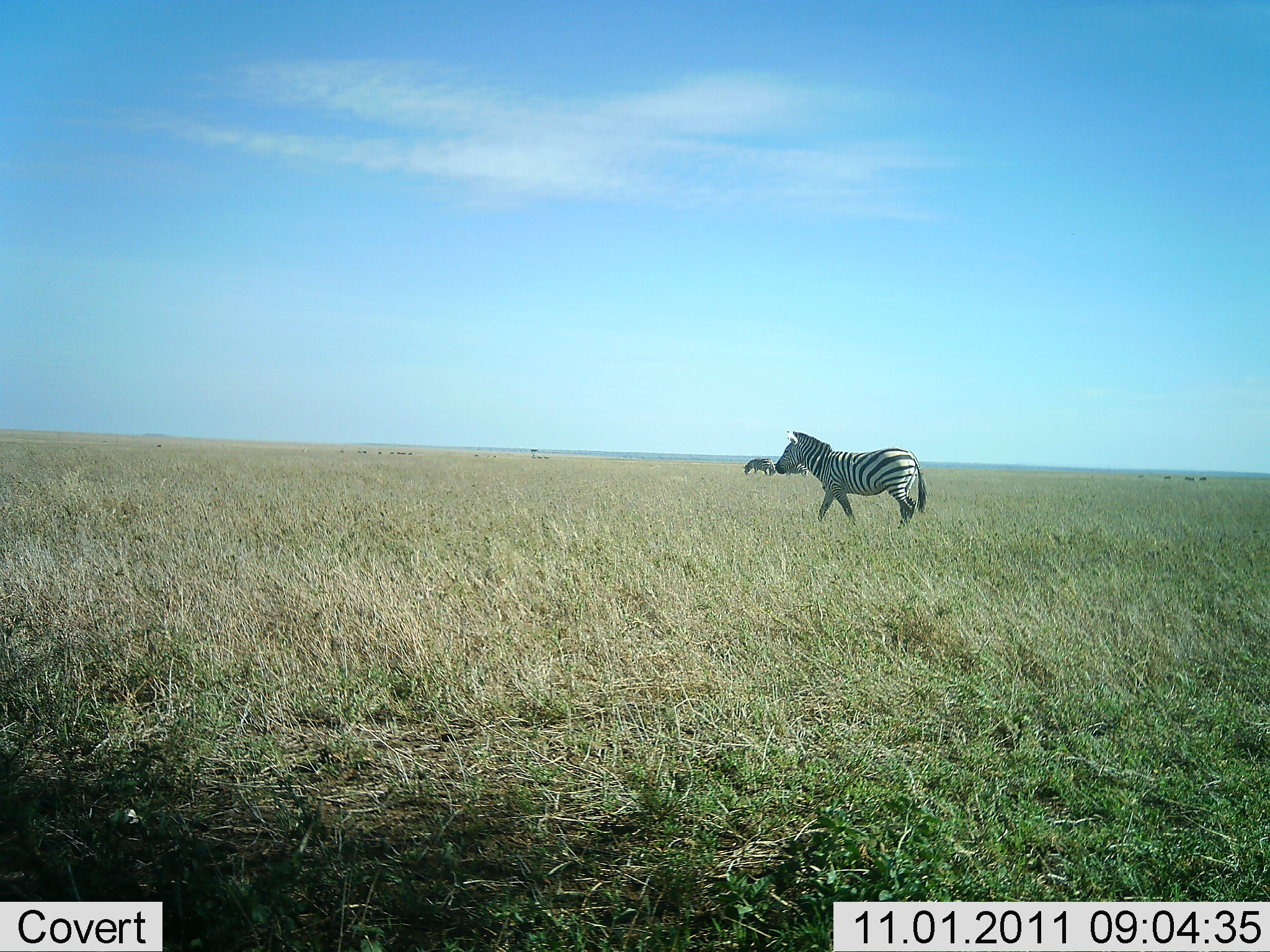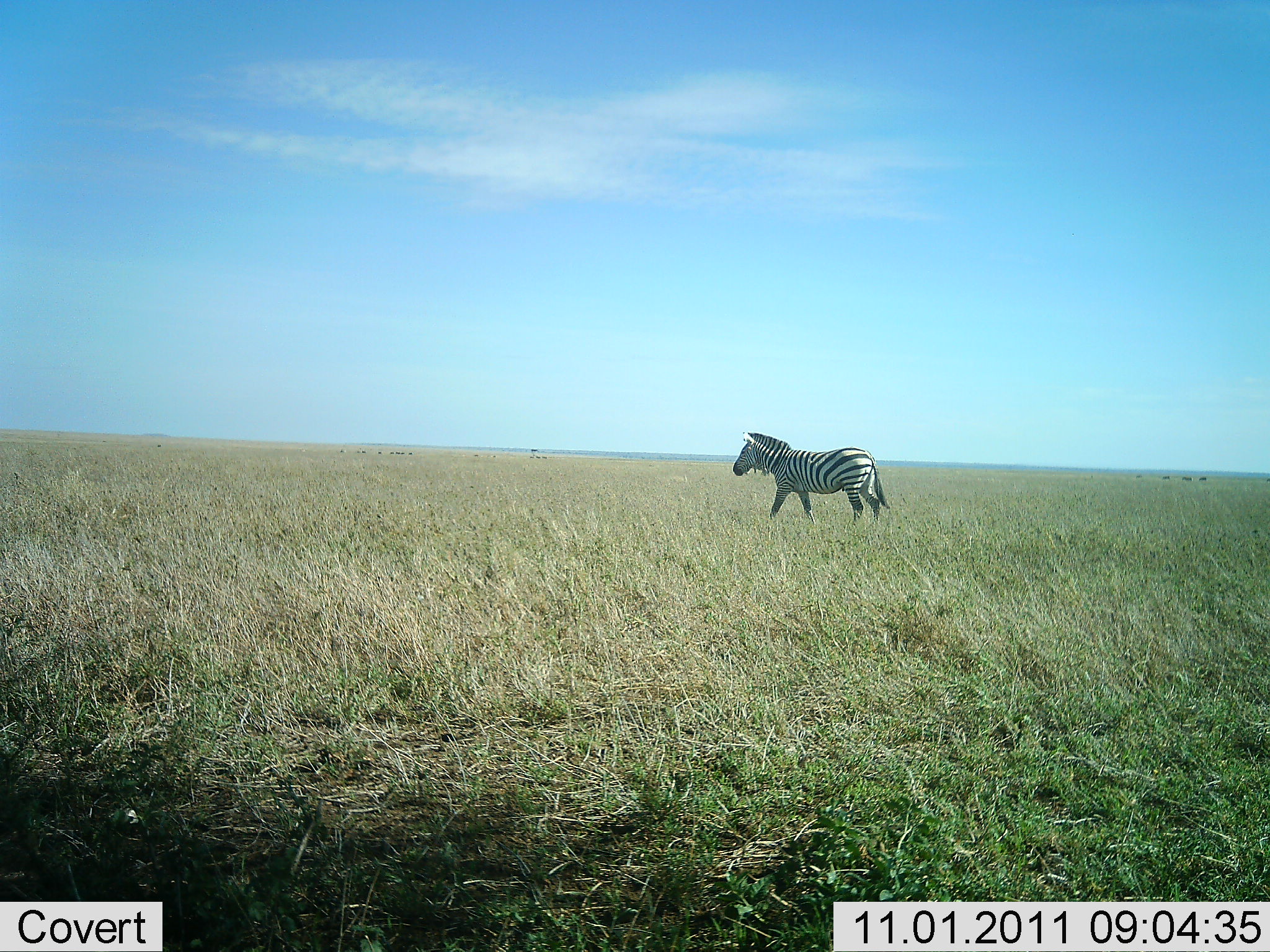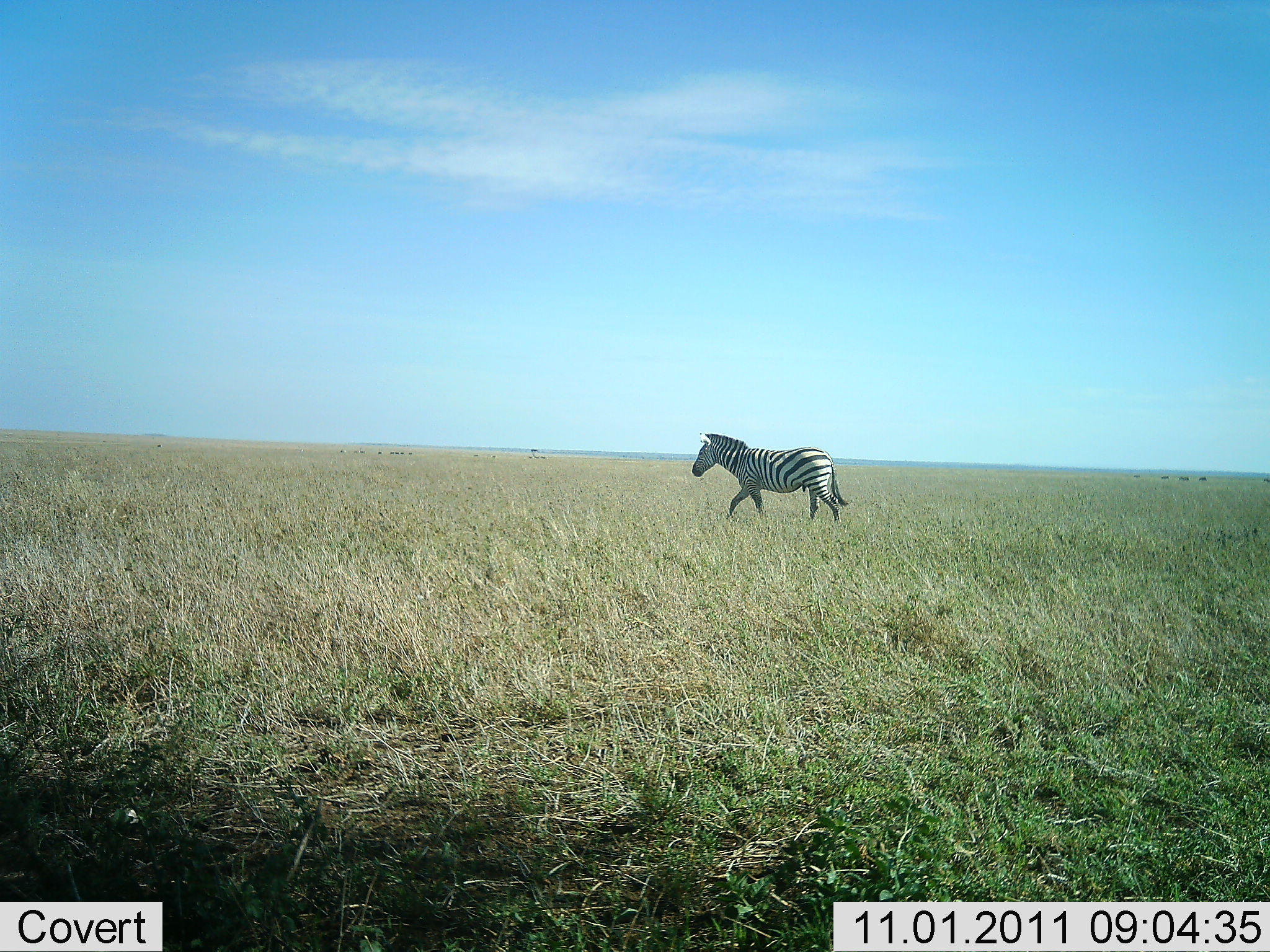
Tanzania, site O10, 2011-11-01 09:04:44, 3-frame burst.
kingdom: Animalia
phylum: Chordata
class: Mammalia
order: Perissodactyla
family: Equidae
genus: Equus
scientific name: Equus quagga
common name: plains zebra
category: zebra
Zebra (plains zebra) (Equus quagga), count 1. Behavior (volunteer vote fractions): standing 14%, resting 0%, moving 100%, interacting 0%. Young present (vote fraction): 0%. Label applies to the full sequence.